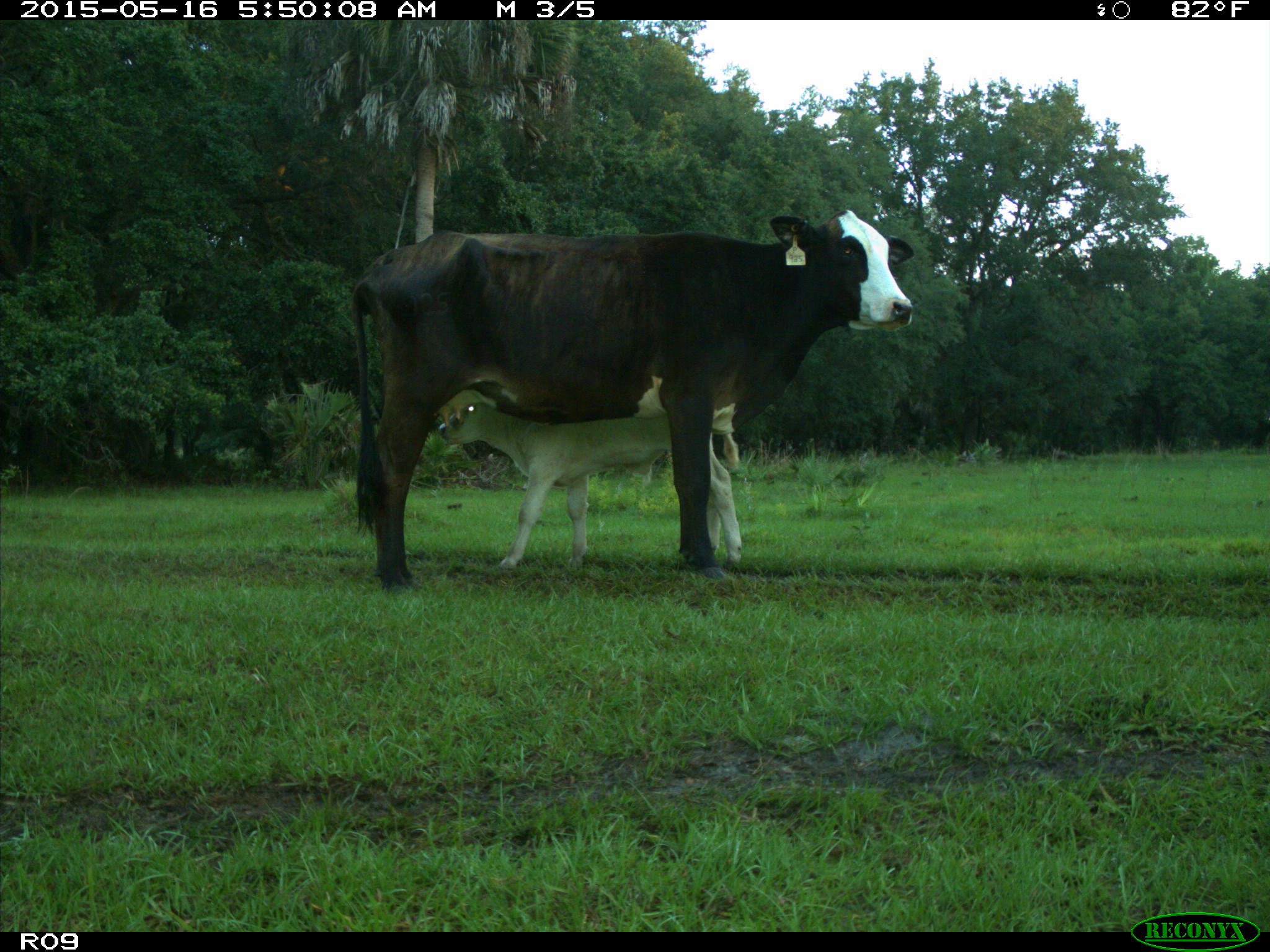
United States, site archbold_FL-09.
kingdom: Animalia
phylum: Chordata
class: Mammalia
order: Artiodactyla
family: Bovidae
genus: Bos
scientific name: Bos taurus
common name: domestic cow